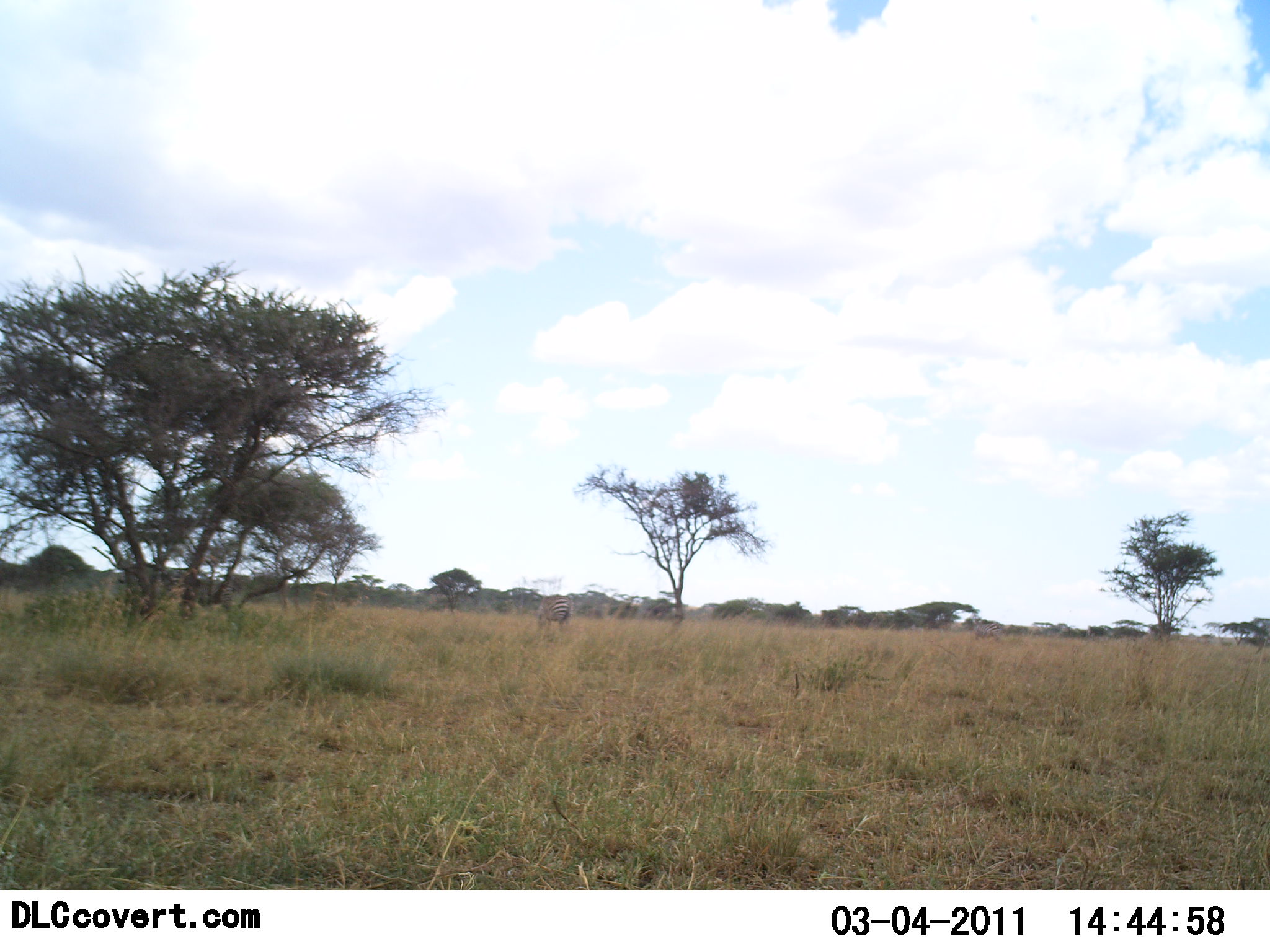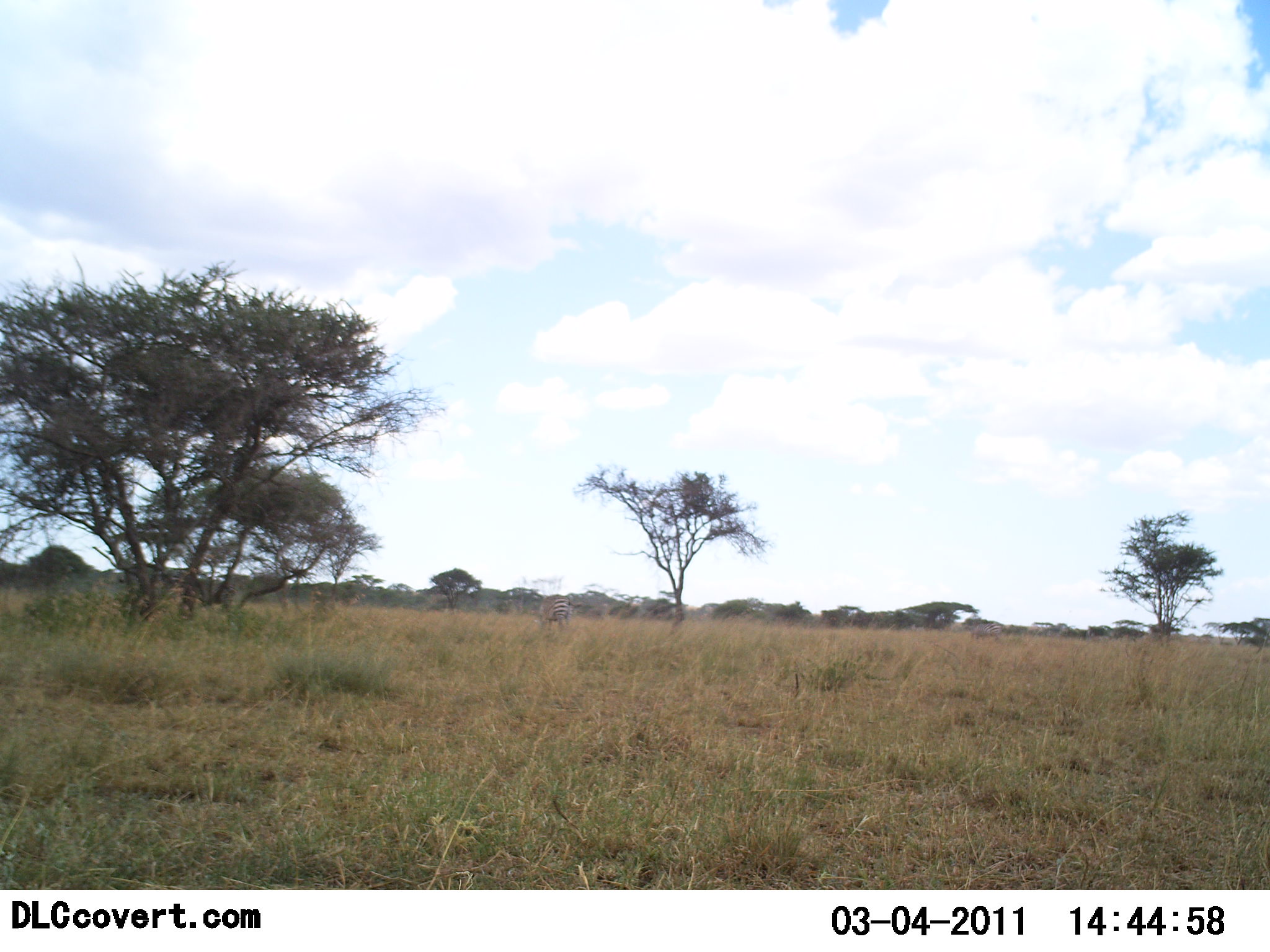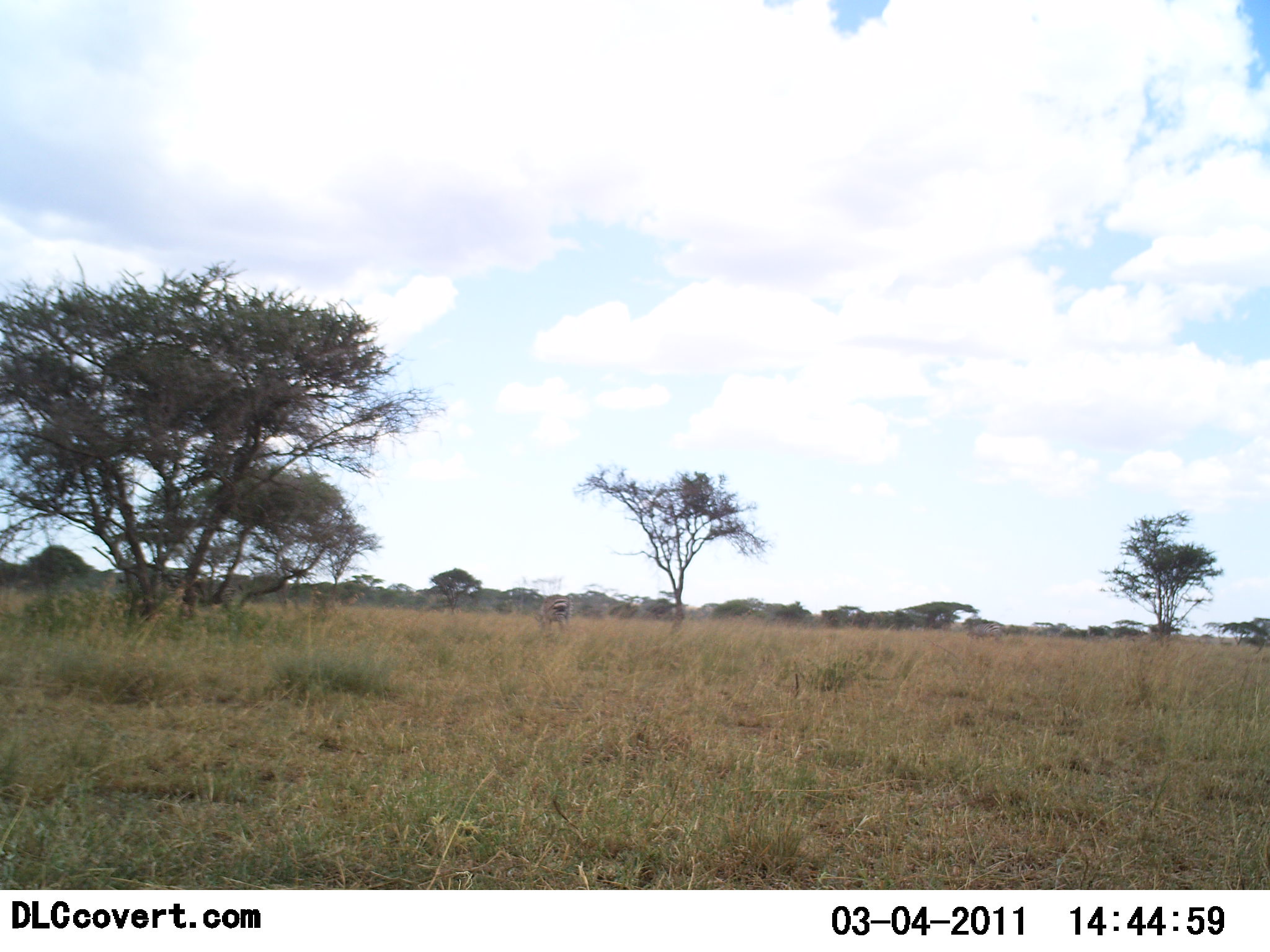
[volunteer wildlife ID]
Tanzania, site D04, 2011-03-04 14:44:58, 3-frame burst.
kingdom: Animalia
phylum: Chordata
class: Mammalia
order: Perissodactyla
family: Equidae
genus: Equus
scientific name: Equus quagga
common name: plains zebra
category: zebra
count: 1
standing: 100%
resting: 0%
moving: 0%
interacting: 0%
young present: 0%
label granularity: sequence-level